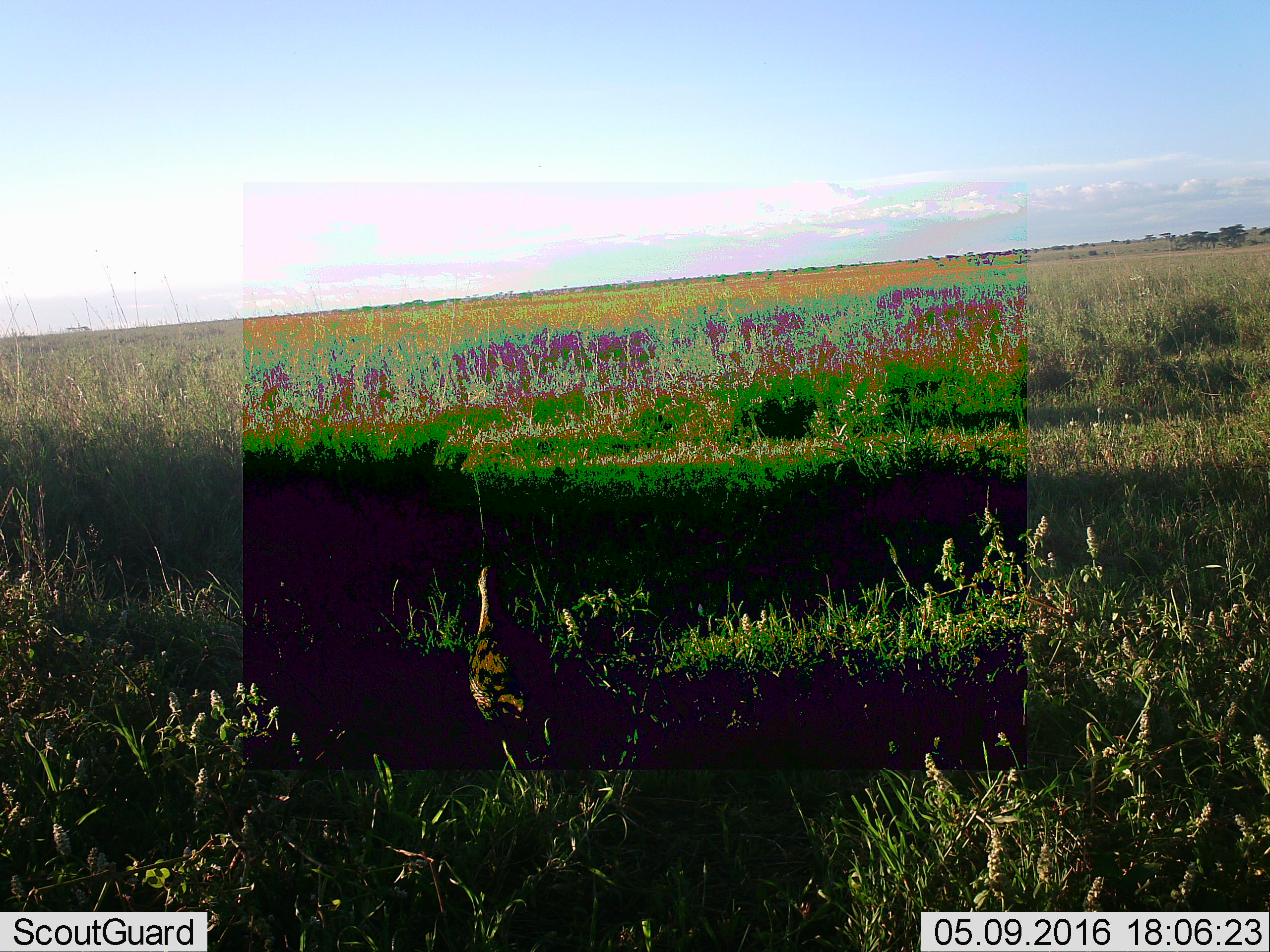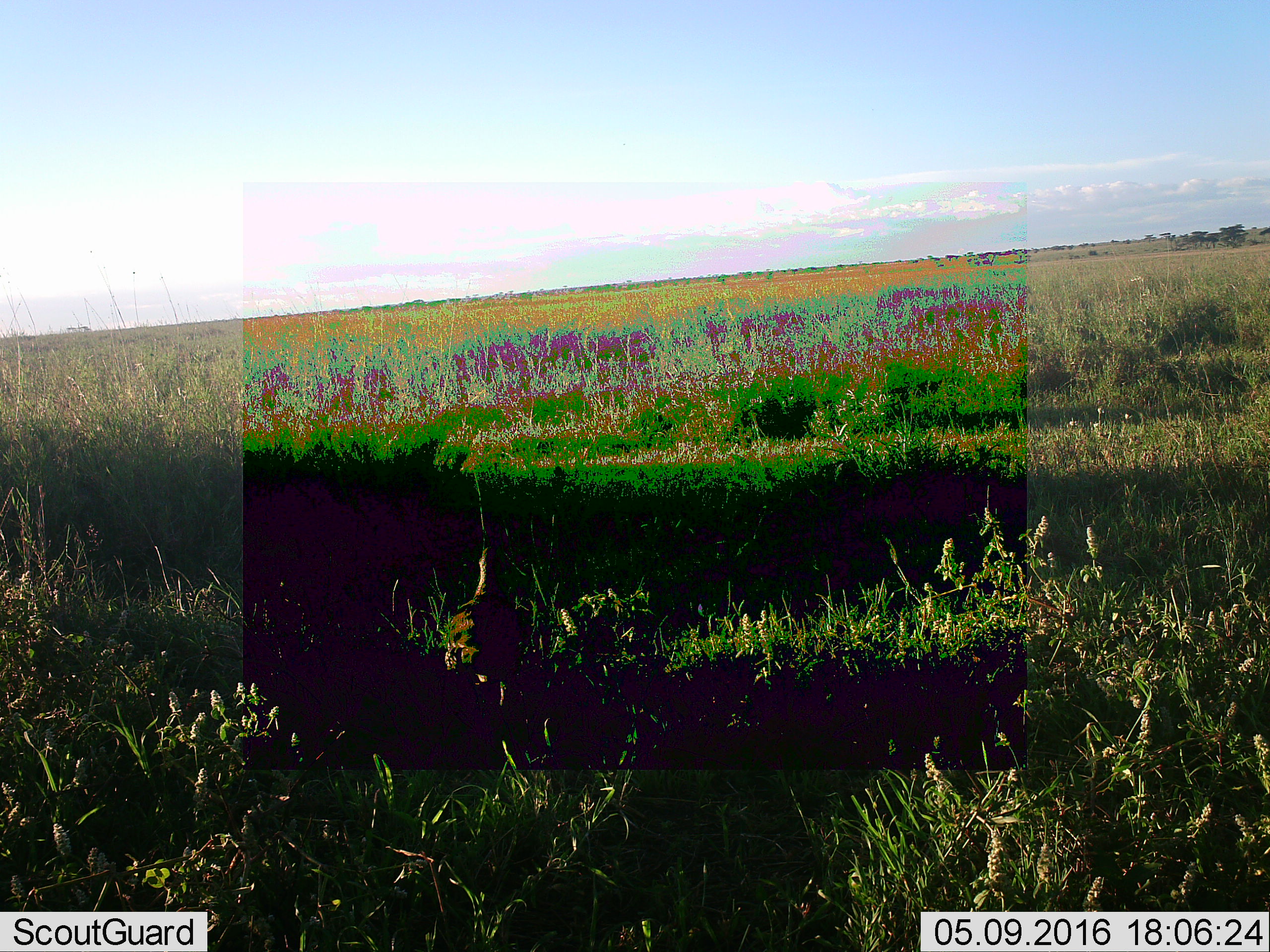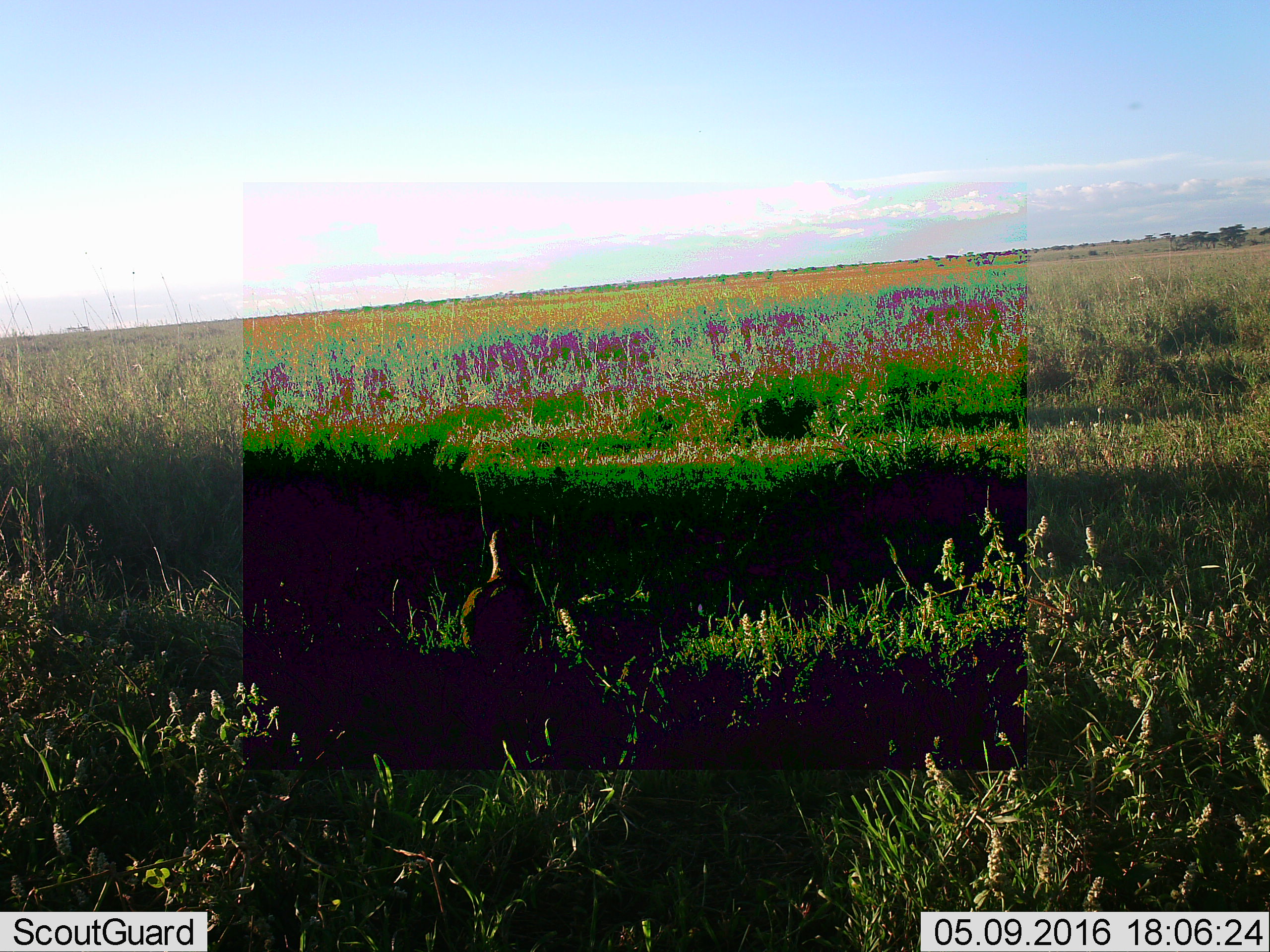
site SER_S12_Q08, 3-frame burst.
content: unidentified animal